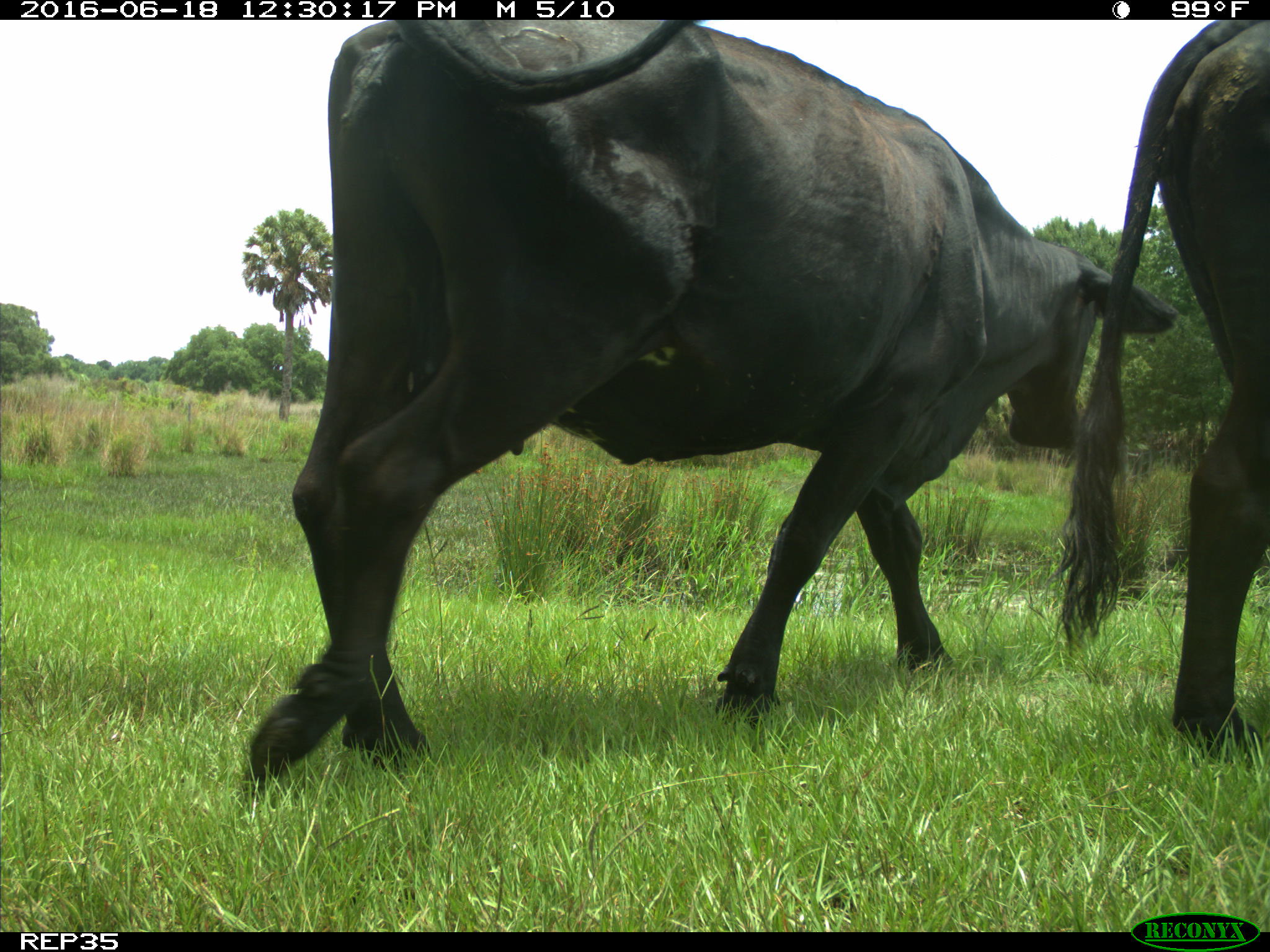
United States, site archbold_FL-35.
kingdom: Animalia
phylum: Chordata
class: Mammalia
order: Artiodactyla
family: Bovidae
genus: Bos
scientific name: Bos taurus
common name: domestic cow